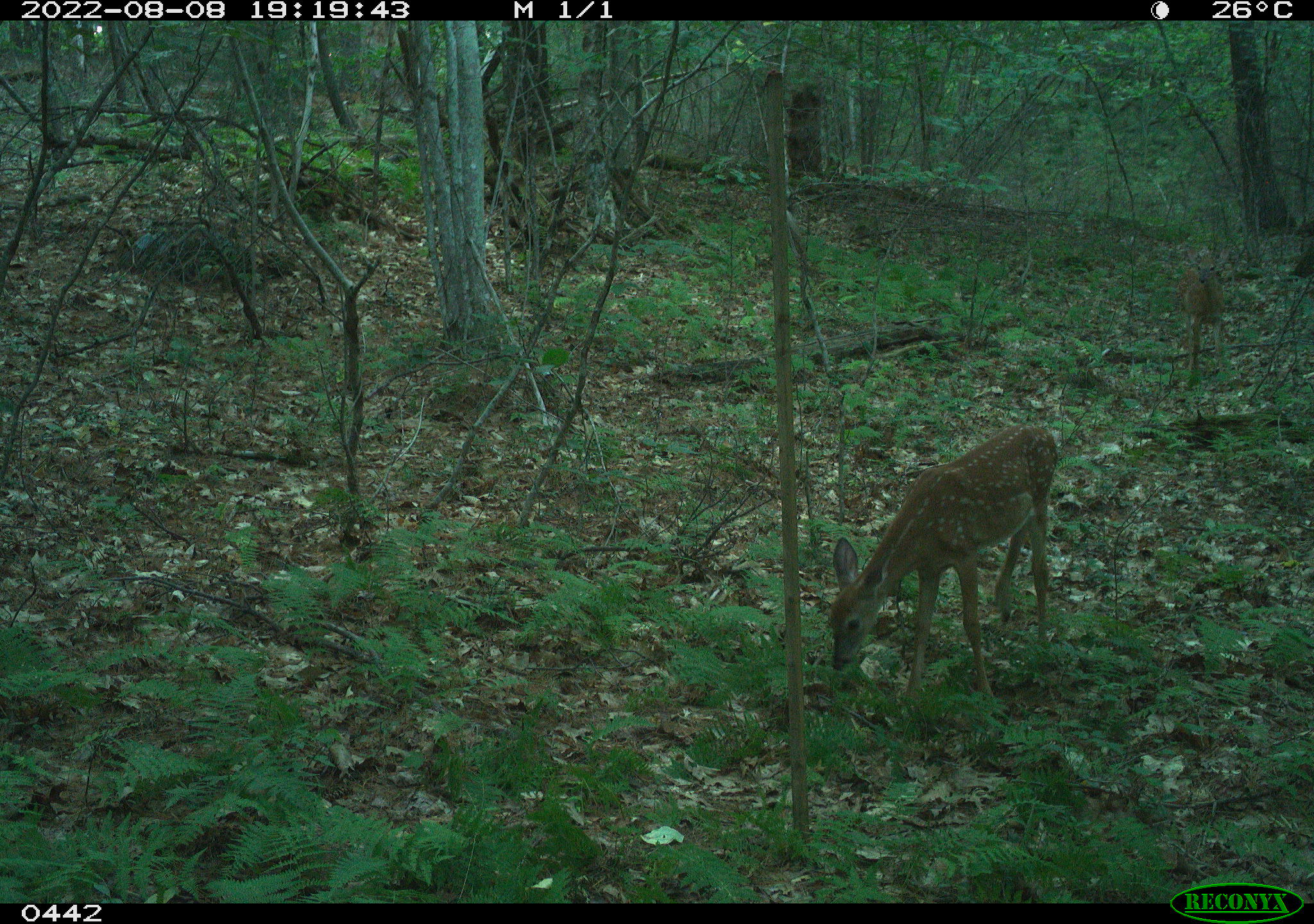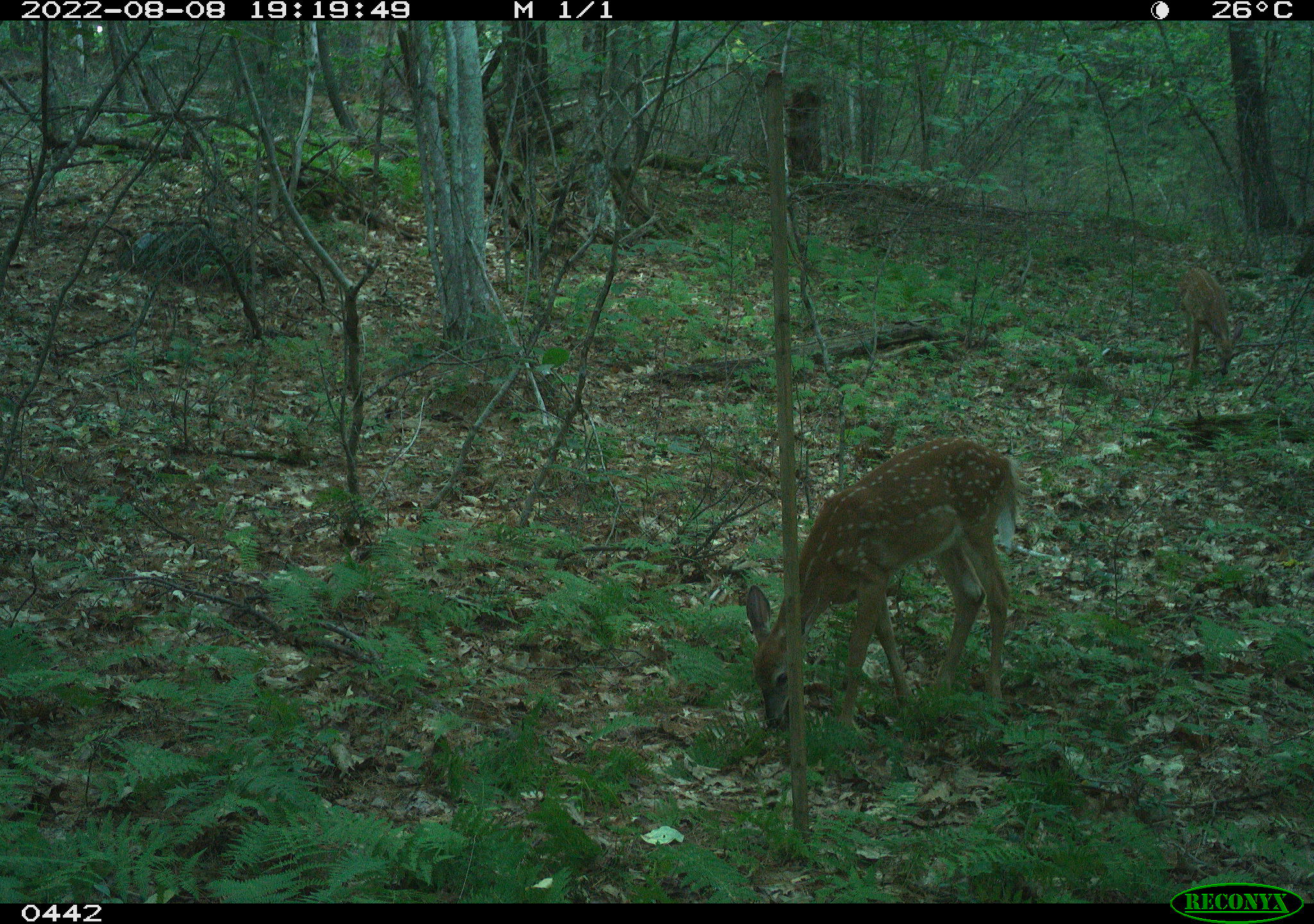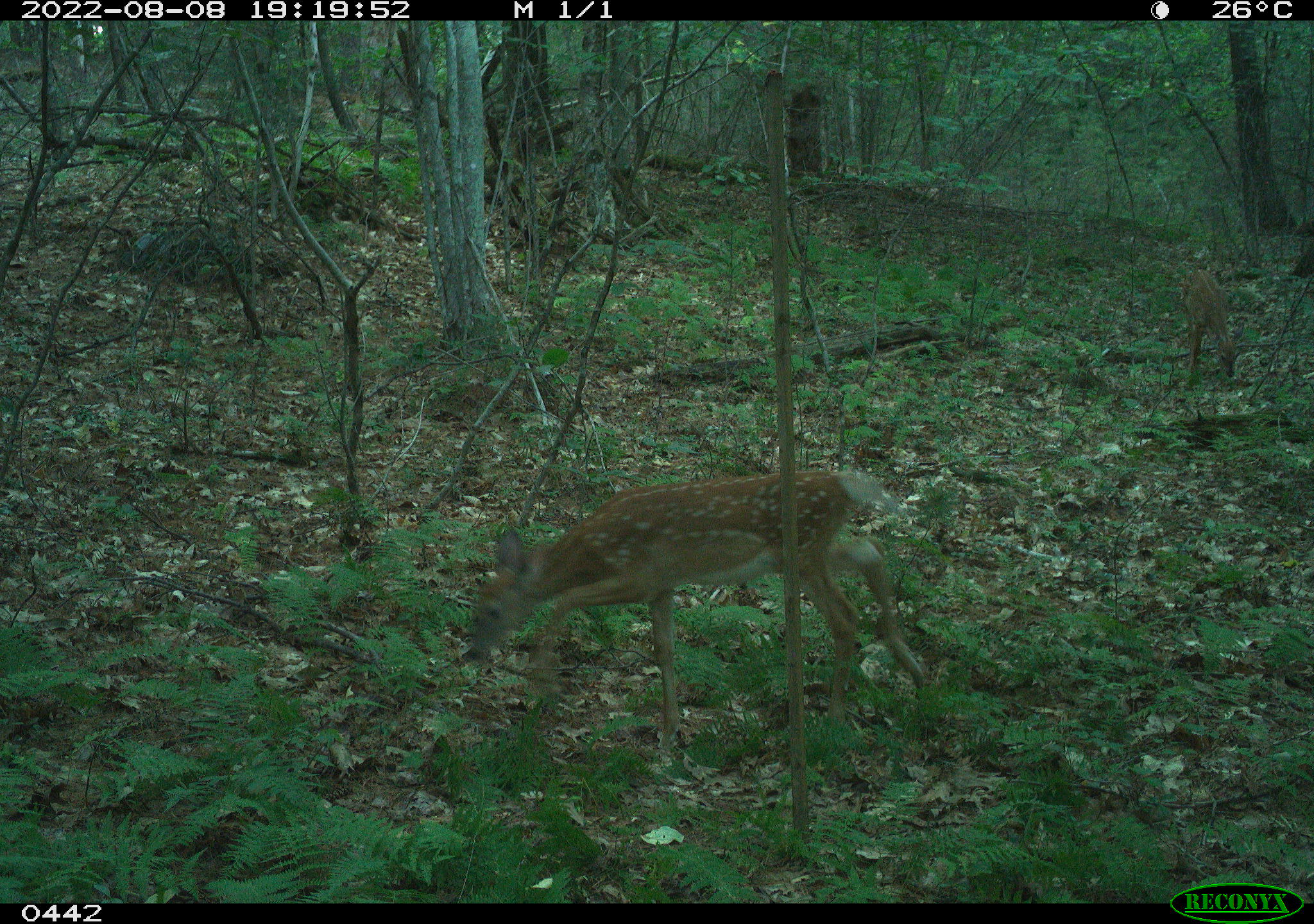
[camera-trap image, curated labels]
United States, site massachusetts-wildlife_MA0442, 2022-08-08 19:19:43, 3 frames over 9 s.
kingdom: Animalia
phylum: Chordata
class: Mammalia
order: Artiodactyla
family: Cervidae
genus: Odocoileus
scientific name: Odocoileus virginianus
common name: white-tailed deer